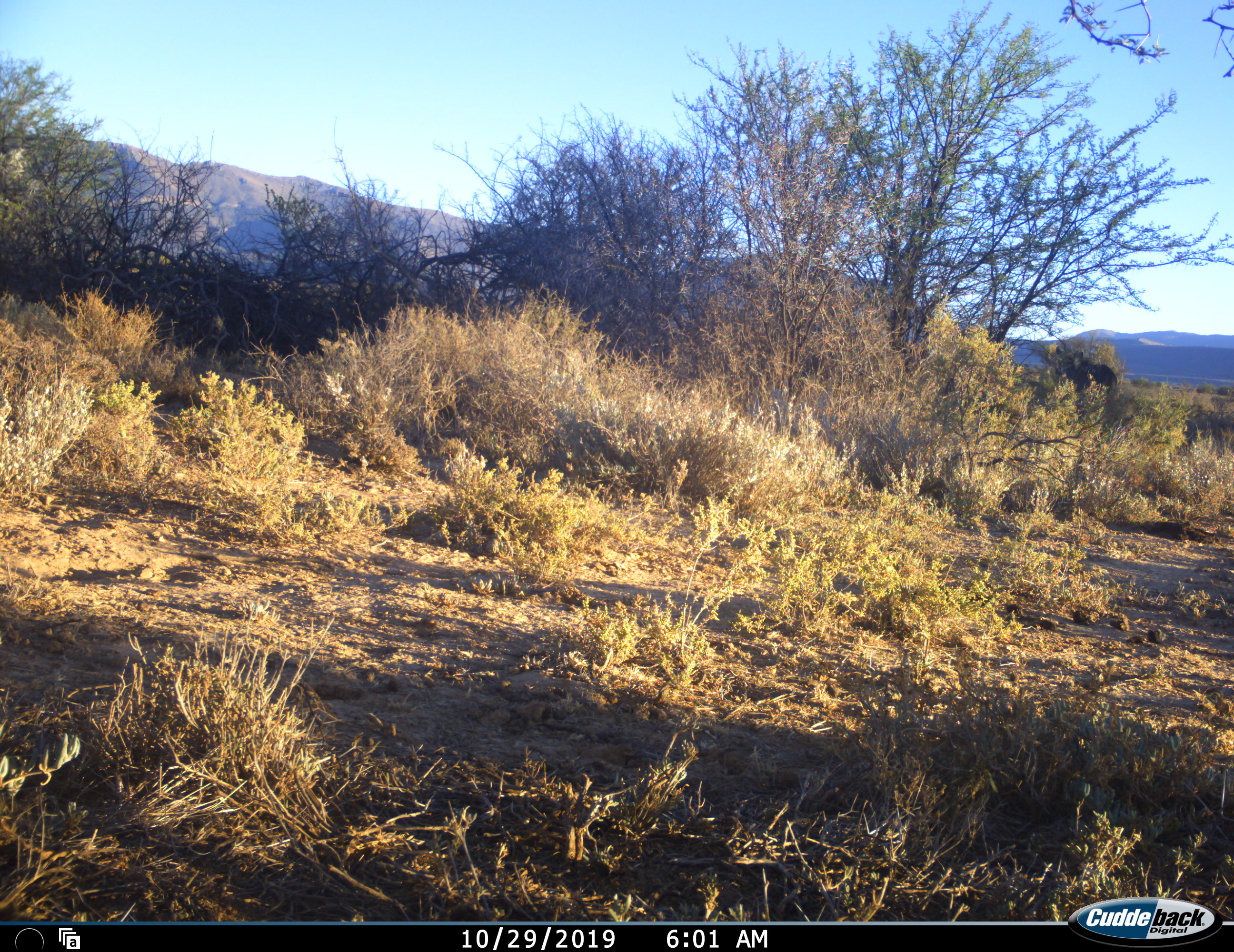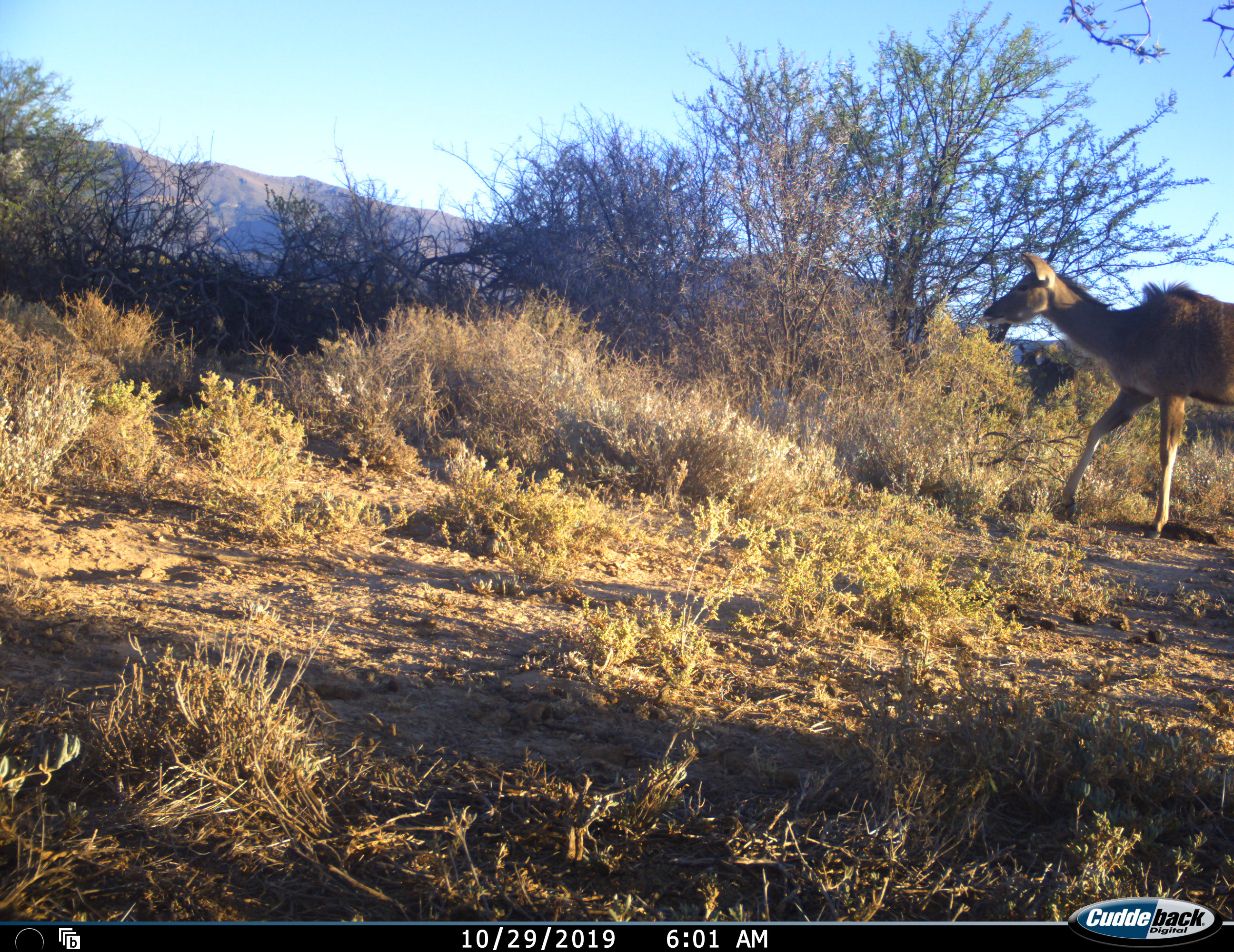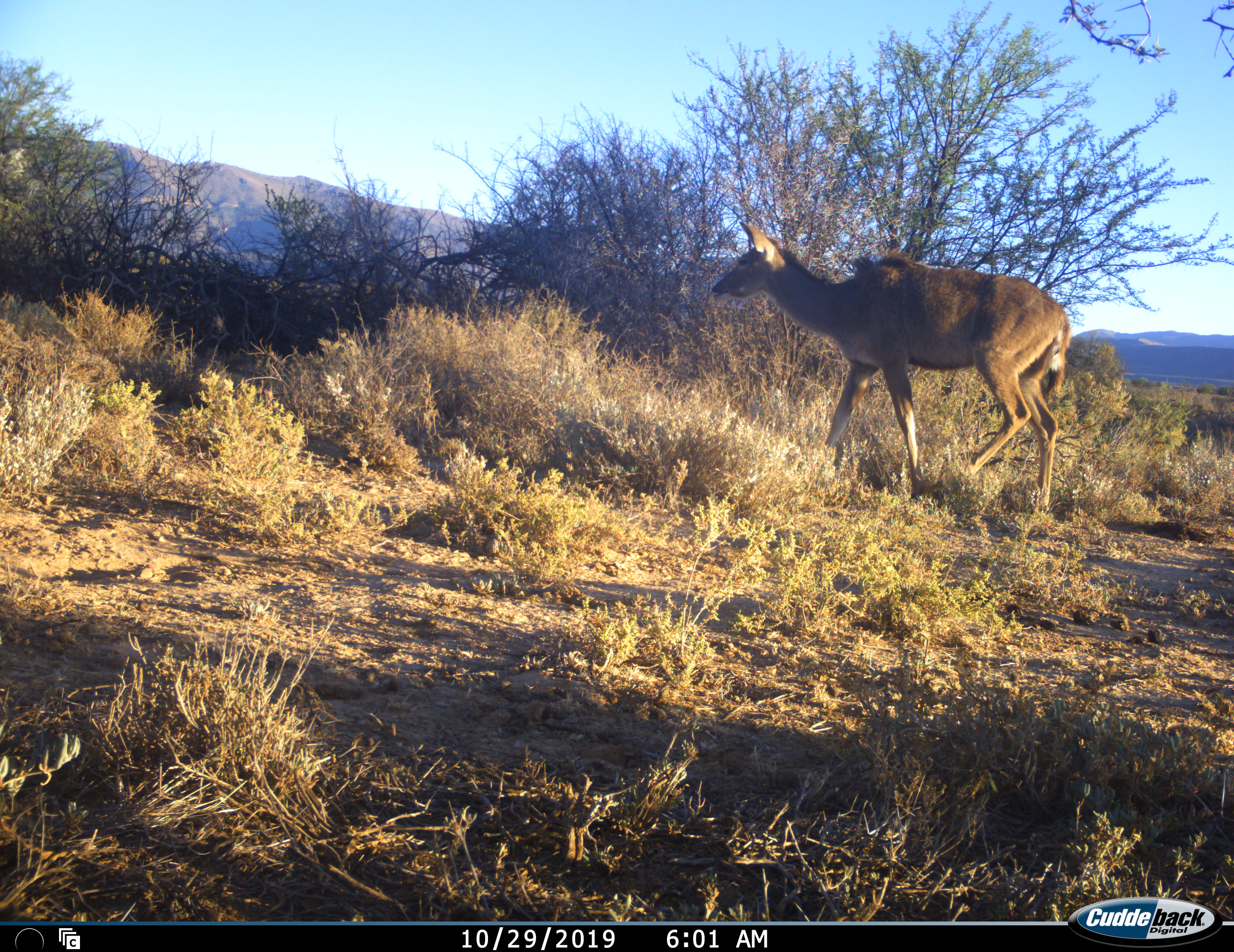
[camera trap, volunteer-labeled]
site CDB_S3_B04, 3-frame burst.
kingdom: Animalia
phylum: Chordata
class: Mammalia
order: Artiodactyla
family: Bovidae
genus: Tragelaphus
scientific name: Tragelaphus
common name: kudu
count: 1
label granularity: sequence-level